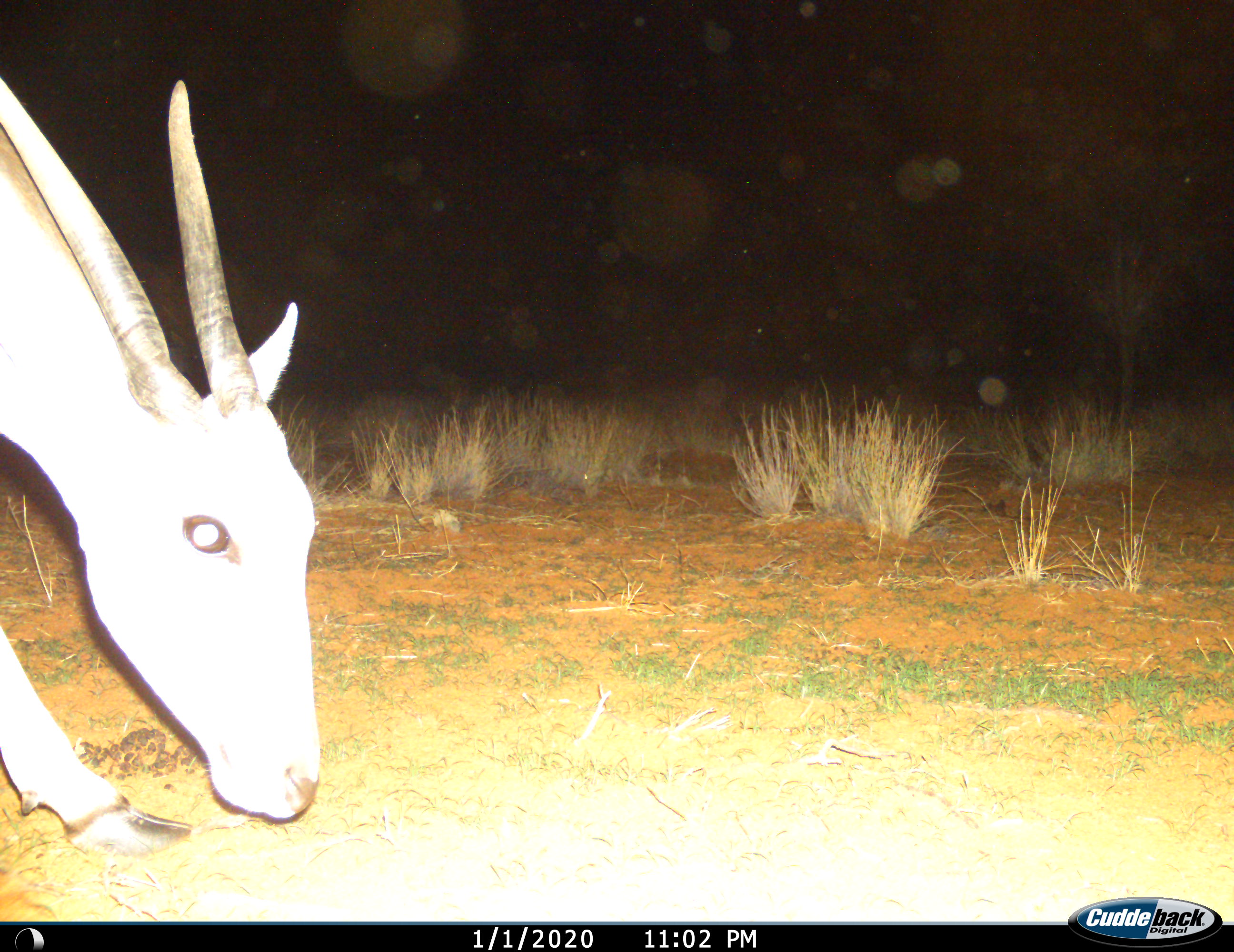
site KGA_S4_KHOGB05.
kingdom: Animalia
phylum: Chordata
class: Mammalia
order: Artiodactyla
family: Bovidae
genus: Tragelaphus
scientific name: Tragelaphus oryx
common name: eland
Eland (Tragelaphus oryx), count 1. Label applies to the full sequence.